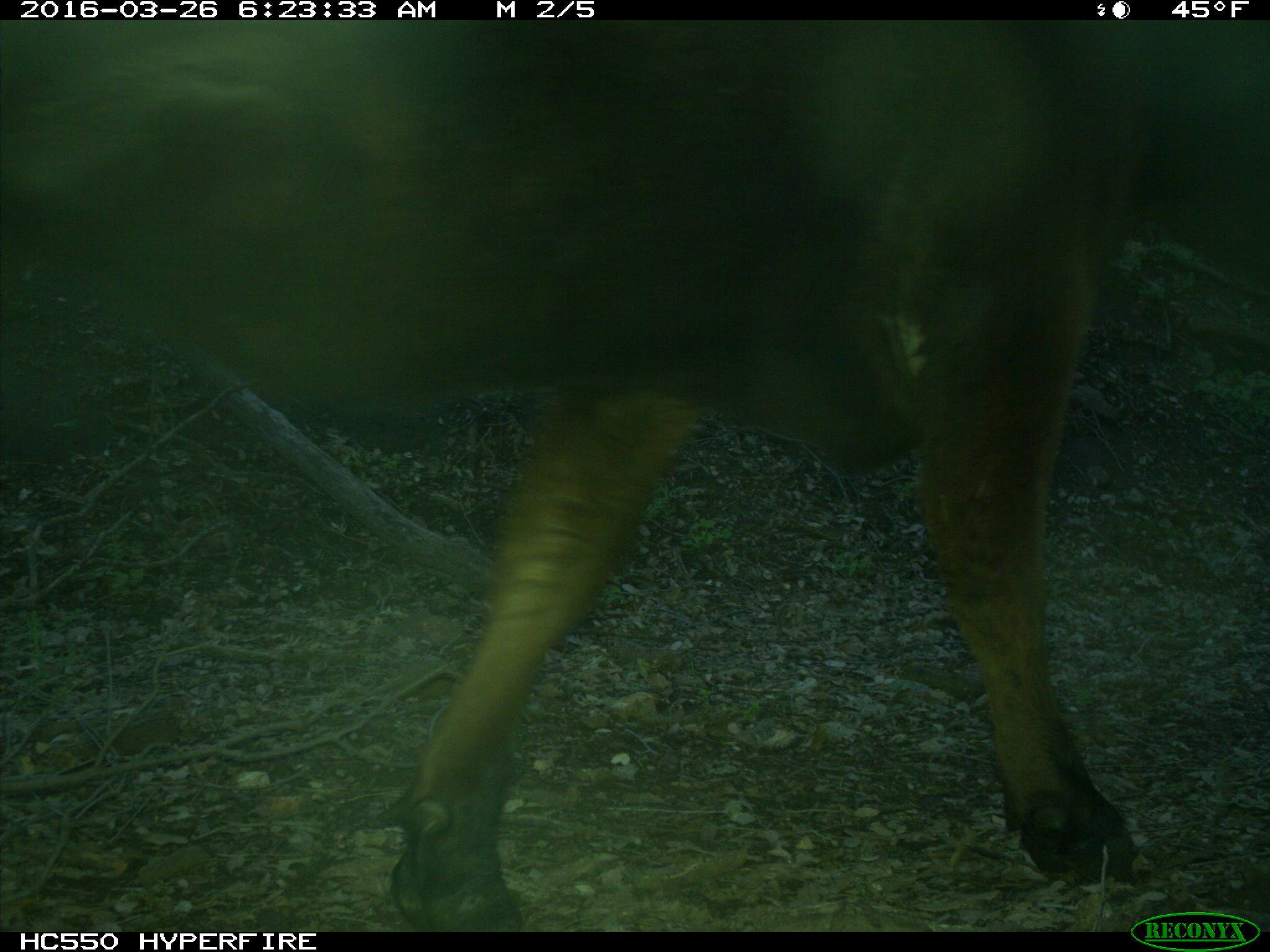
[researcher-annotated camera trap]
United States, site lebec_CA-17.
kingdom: Animalia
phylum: Chordata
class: Mammalia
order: Artiodactyla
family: Bovidae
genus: Bos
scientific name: Bos taurus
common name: domestic cow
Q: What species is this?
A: Bos taurus (domestic cow).